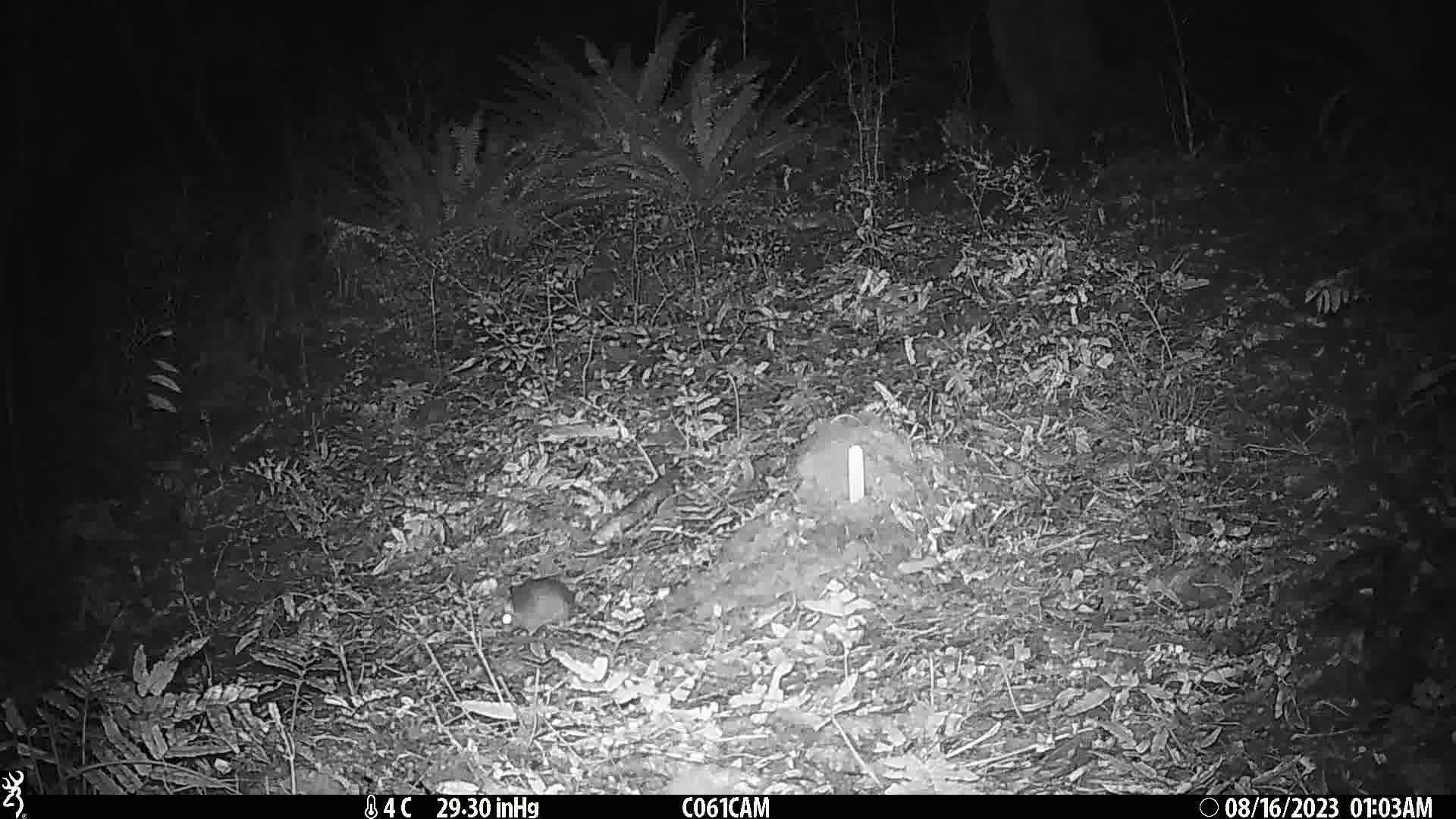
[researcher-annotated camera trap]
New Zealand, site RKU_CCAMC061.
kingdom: Animalia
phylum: Chordata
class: Mammalia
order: Rodentia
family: Muridae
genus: Rattus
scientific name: Rattus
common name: rat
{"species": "rat (Rattus)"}